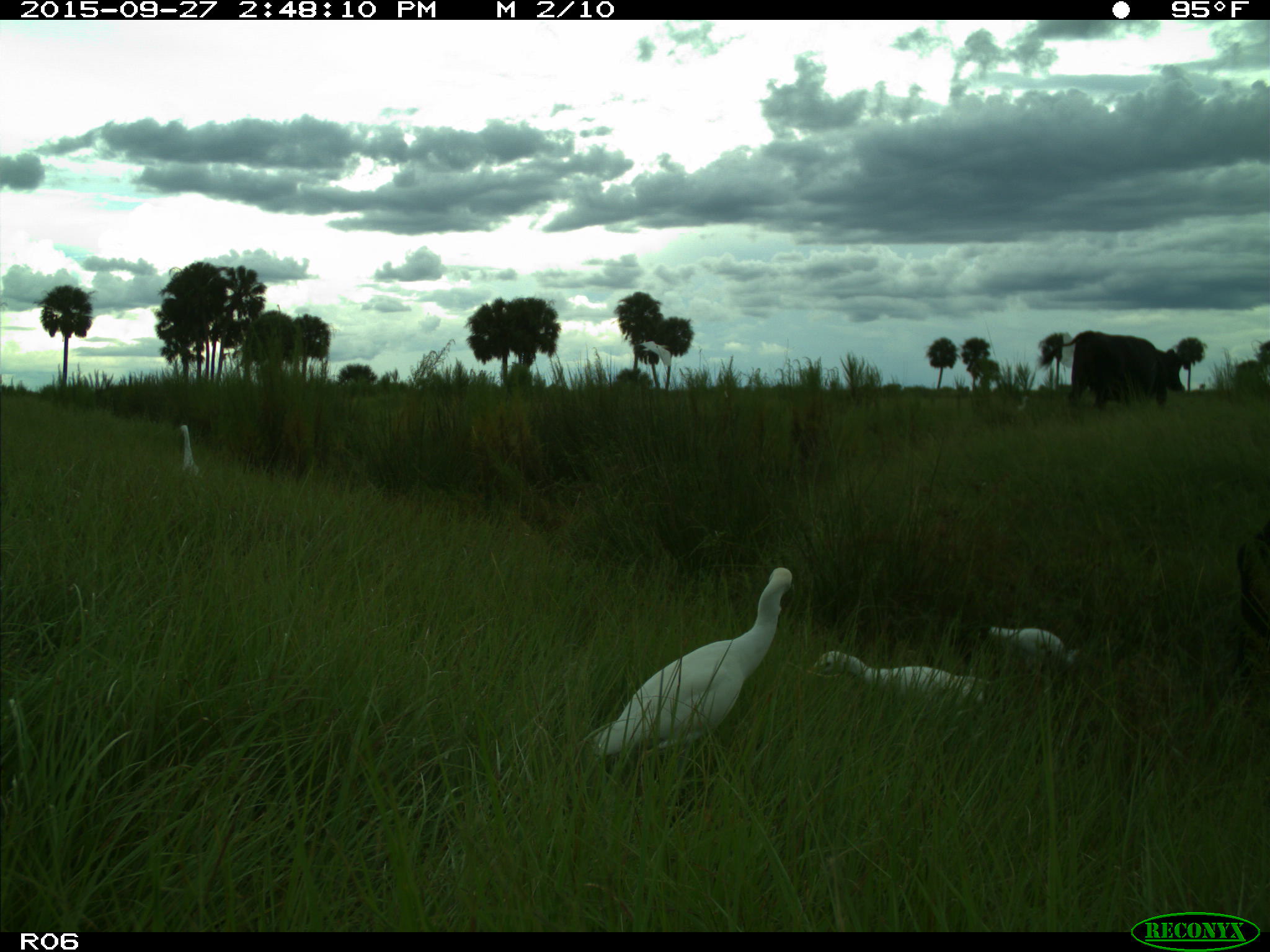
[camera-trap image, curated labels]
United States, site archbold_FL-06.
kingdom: Animalia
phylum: Chordata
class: Mammalia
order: Artiodactyla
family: Bovidae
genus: Bos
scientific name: Bos taurus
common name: domestic cow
Bos taurus (domestic cow).